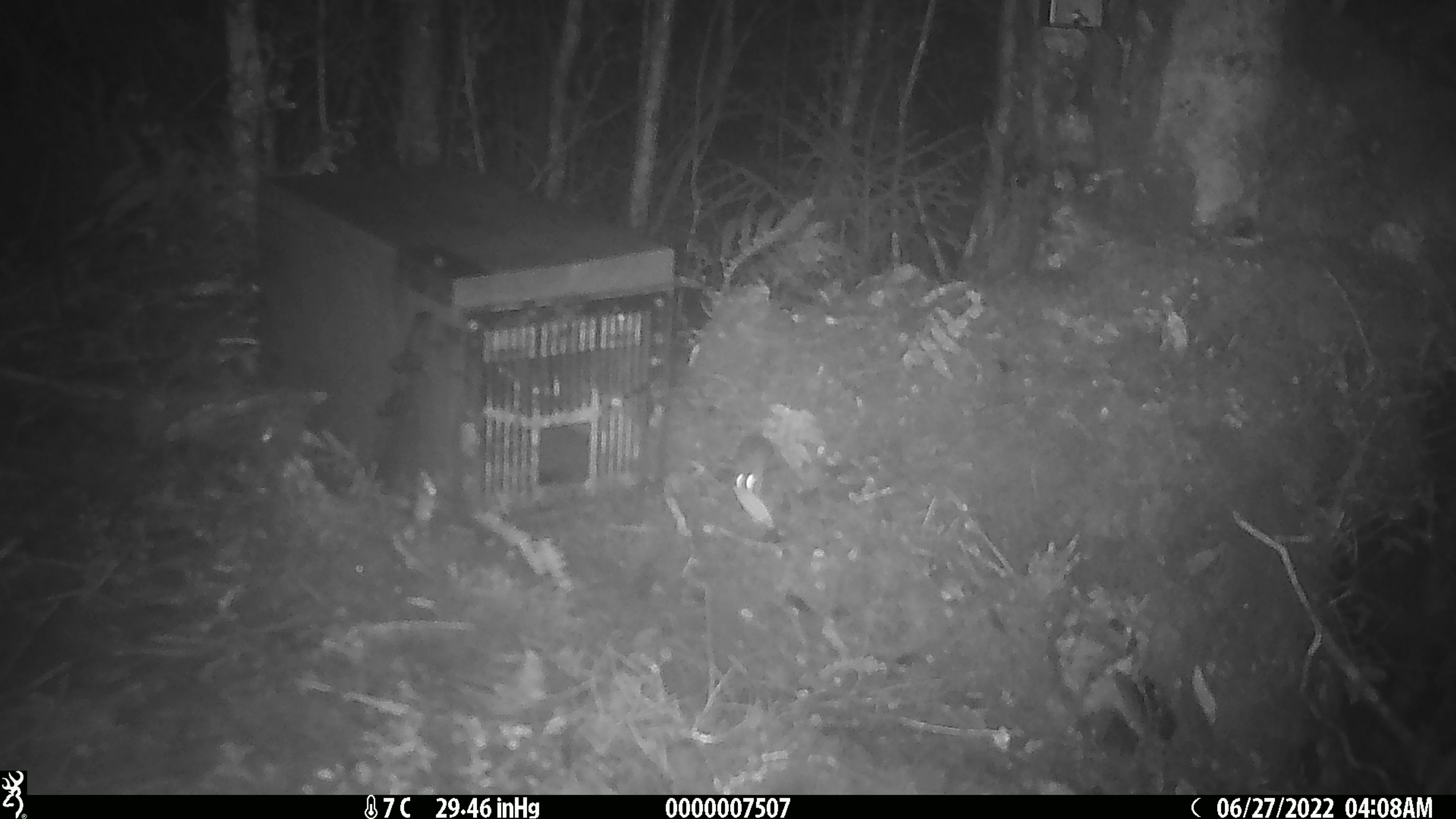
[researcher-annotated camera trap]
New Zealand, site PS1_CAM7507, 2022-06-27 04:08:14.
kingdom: Animalia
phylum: Chordata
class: Mammalia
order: Rodentia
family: Muridae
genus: Mus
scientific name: Mus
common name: mouse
Mouse (Mus).